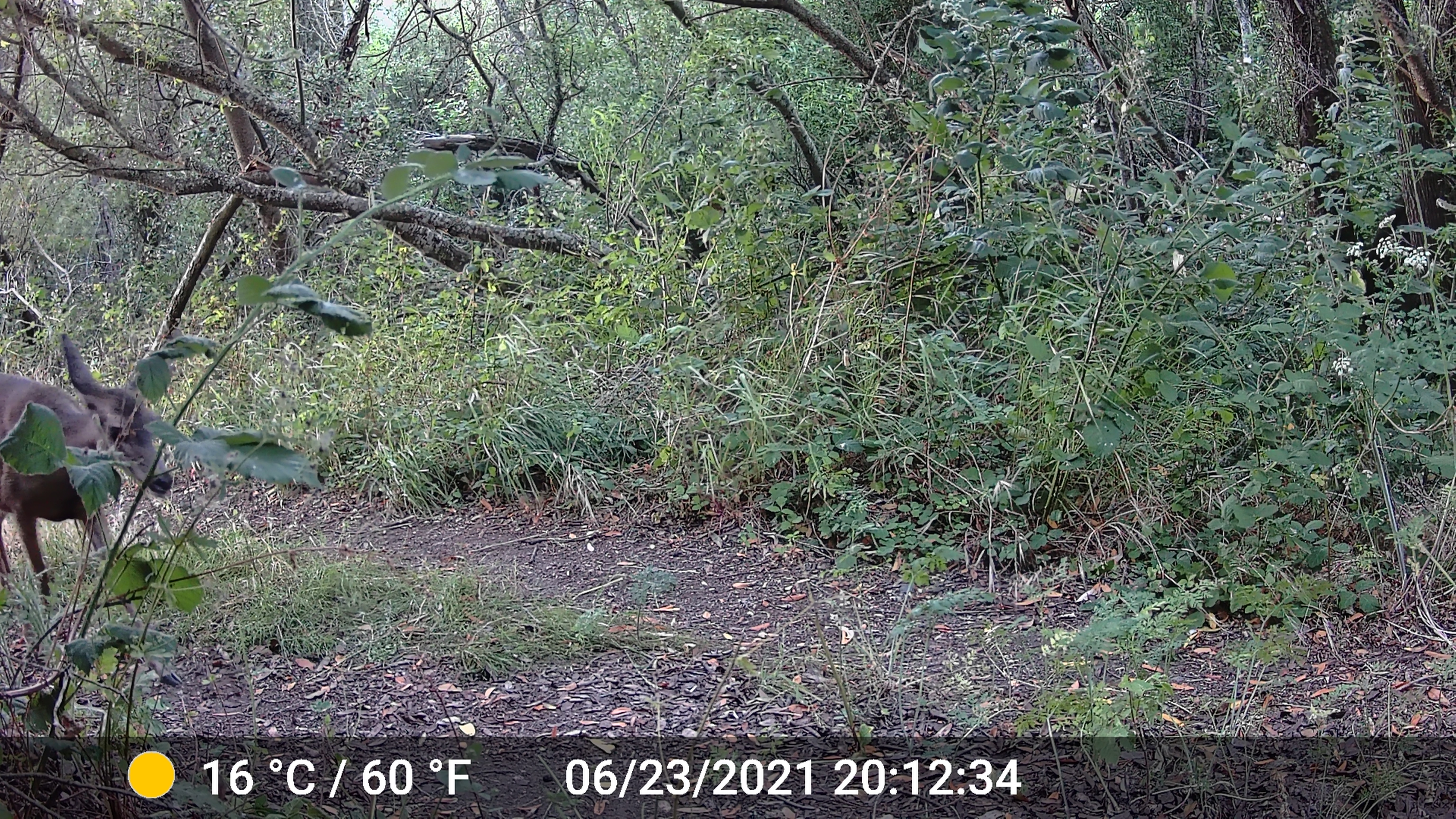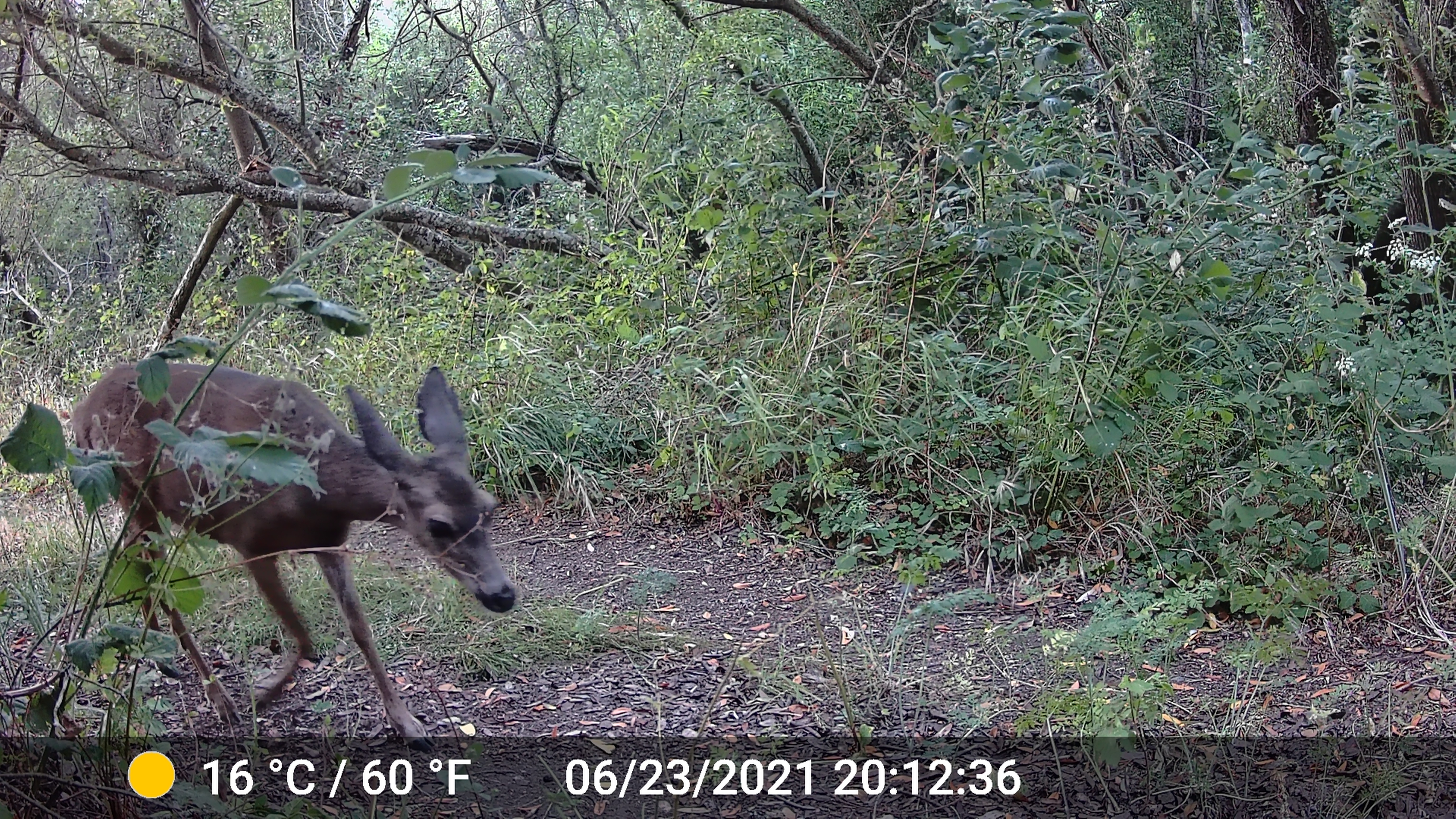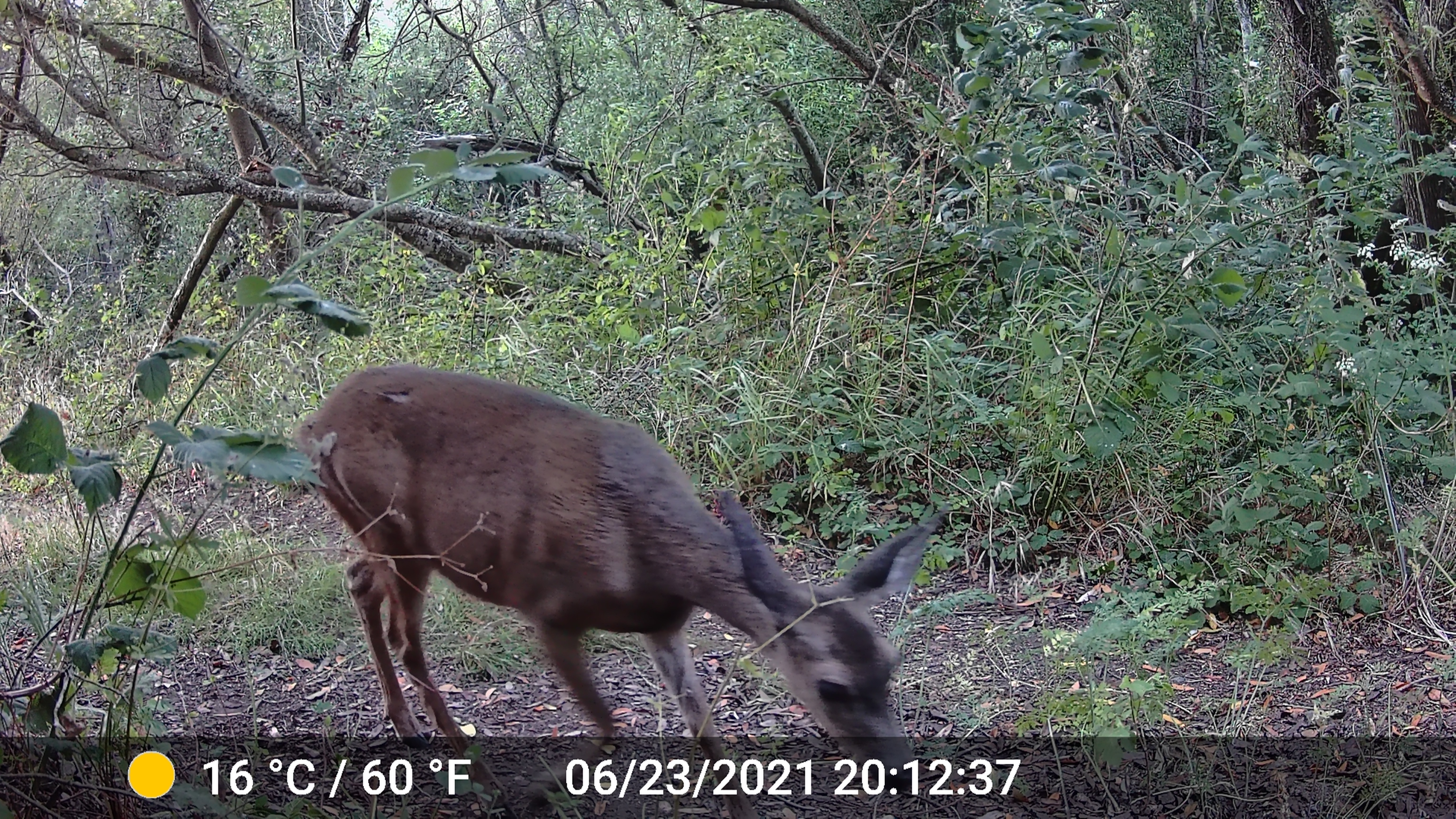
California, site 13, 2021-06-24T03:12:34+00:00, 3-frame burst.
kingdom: Animalia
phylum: Chordata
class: Mammalia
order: Artiodactyla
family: Cervidae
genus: Odocoileus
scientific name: Odocoileus hemionus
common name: mule deer